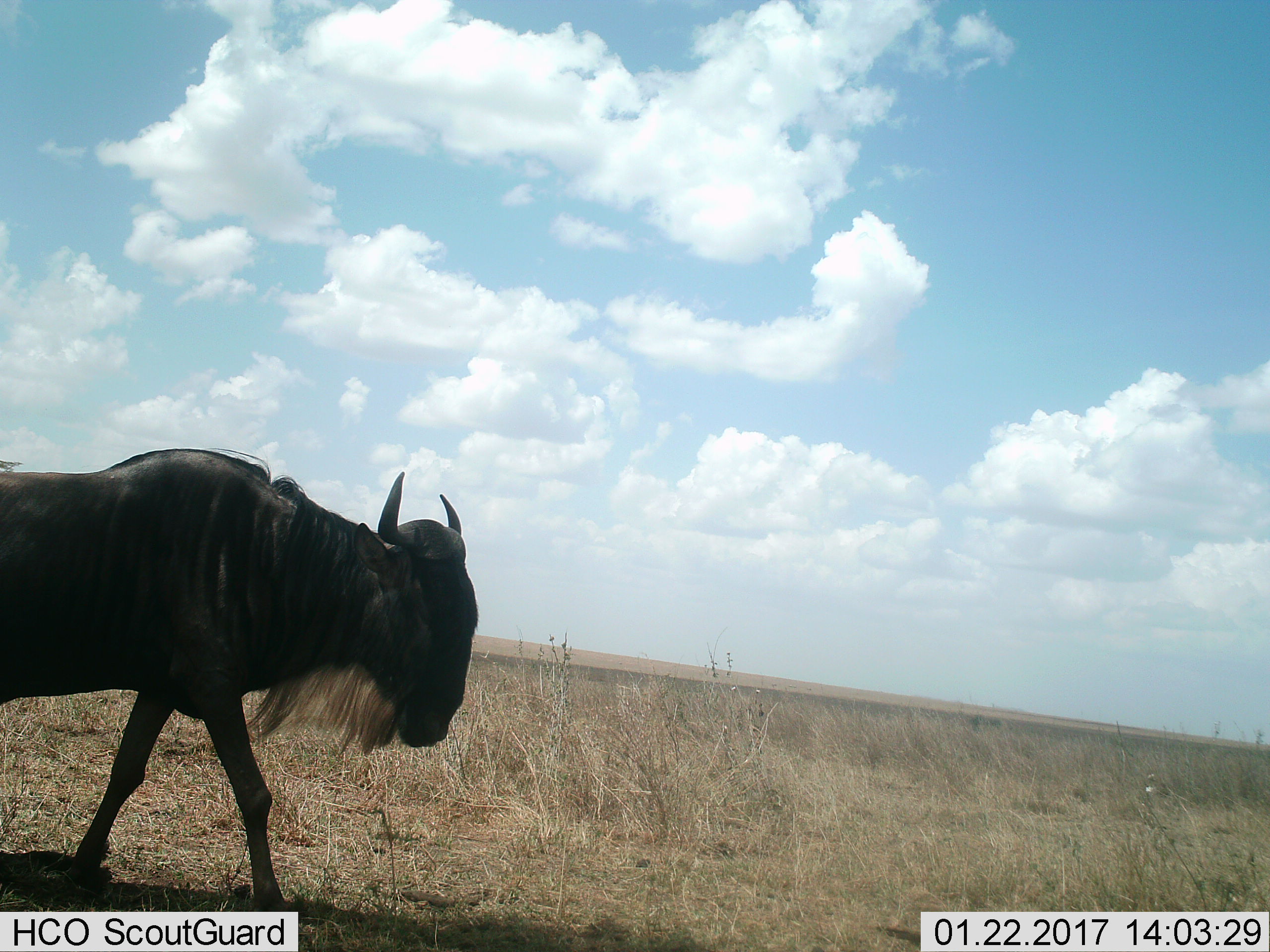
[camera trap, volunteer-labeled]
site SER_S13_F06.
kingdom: Animalia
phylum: Chordata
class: Mammalia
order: Artiodactyla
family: Bovidae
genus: Connochaetes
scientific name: Connochaetes taurinus taurinus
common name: blue wildebeest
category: wildebeestblue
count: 1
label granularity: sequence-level